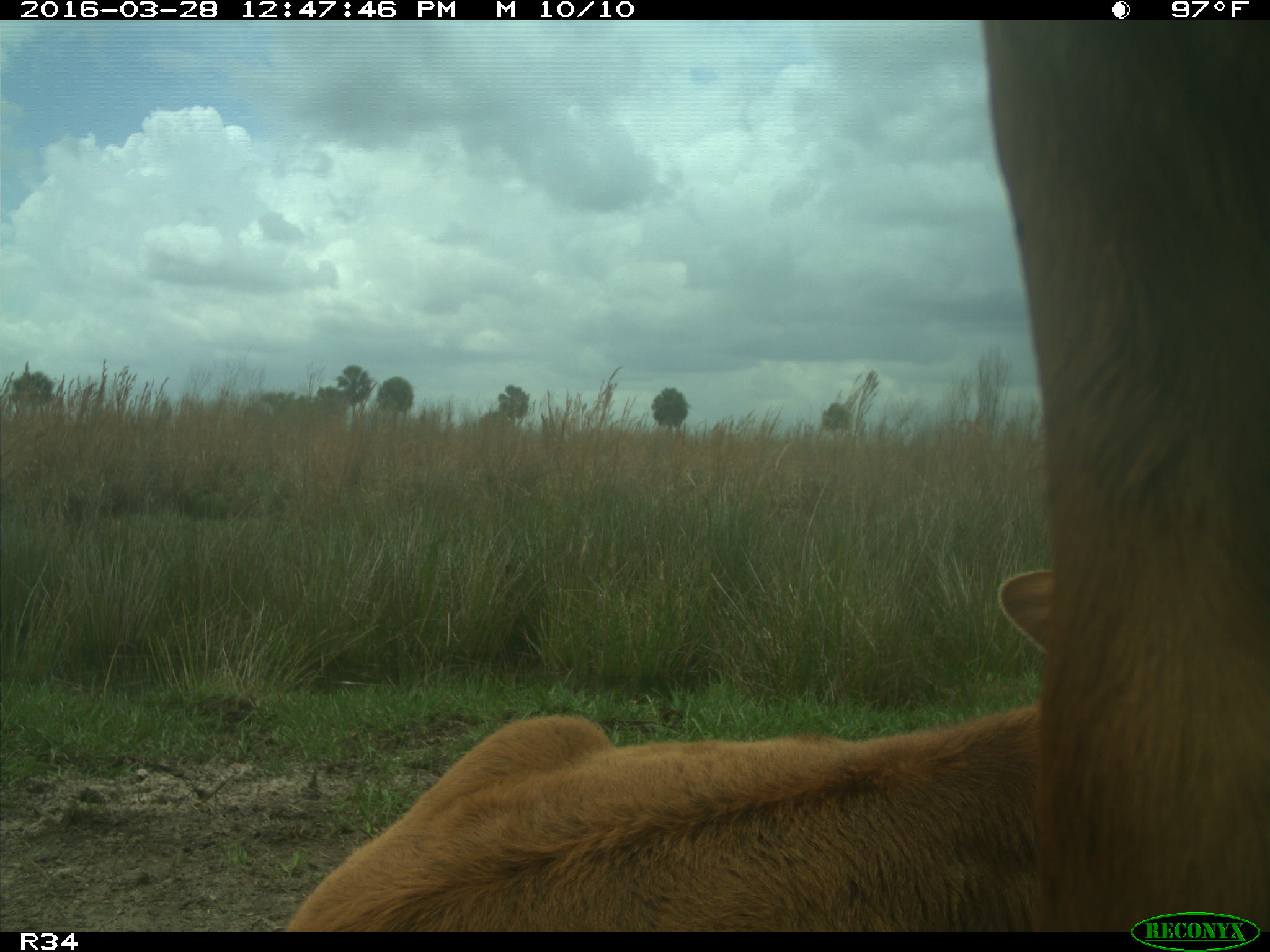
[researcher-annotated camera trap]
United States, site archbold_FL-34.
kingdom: Animalia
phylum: Chordata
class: Mammalia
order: Artiodactyla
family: Bovidae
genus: Bos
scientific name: Bos taurus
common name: domestic cow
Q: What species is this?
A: Bos taurus (domestic cow).